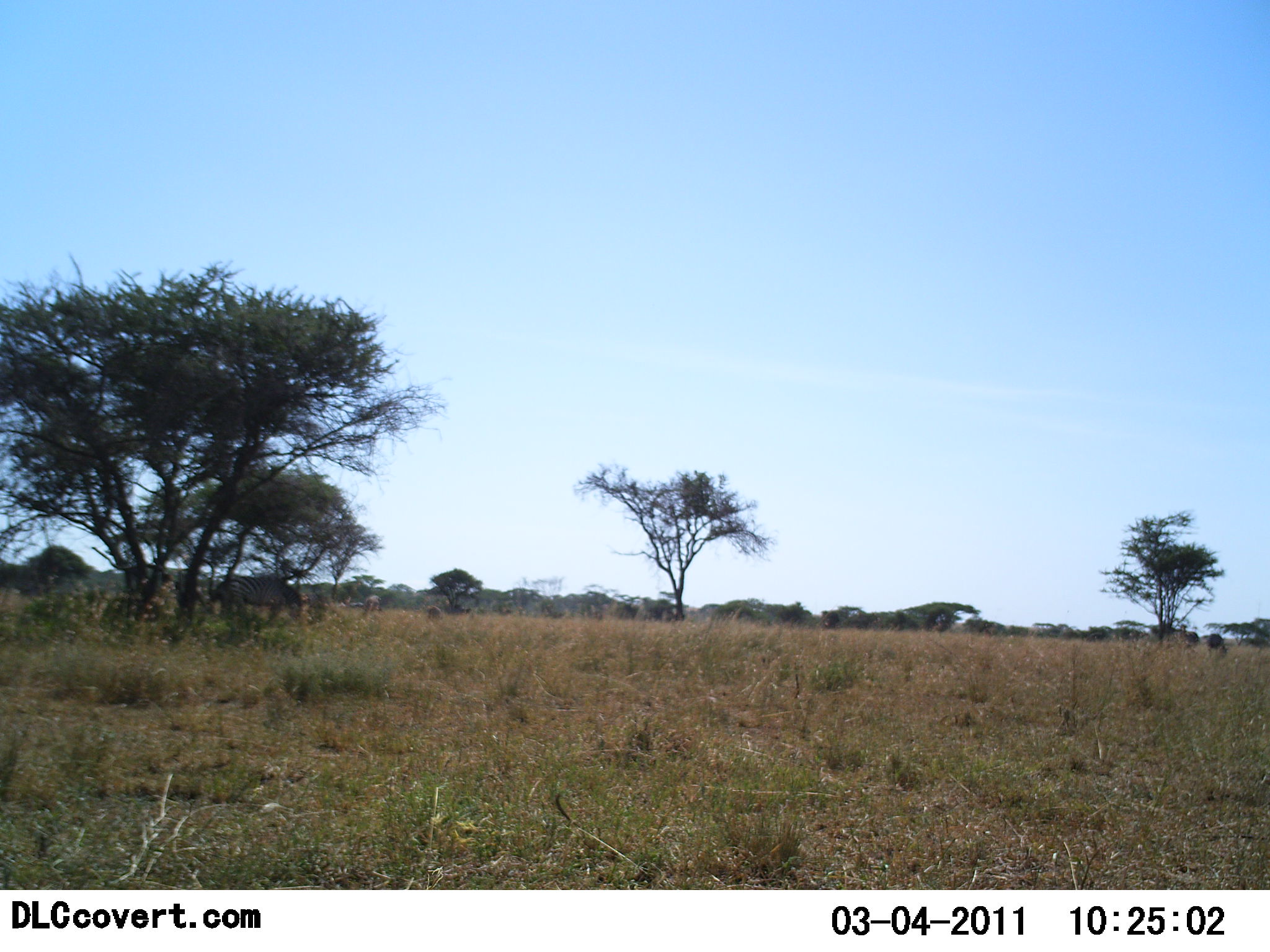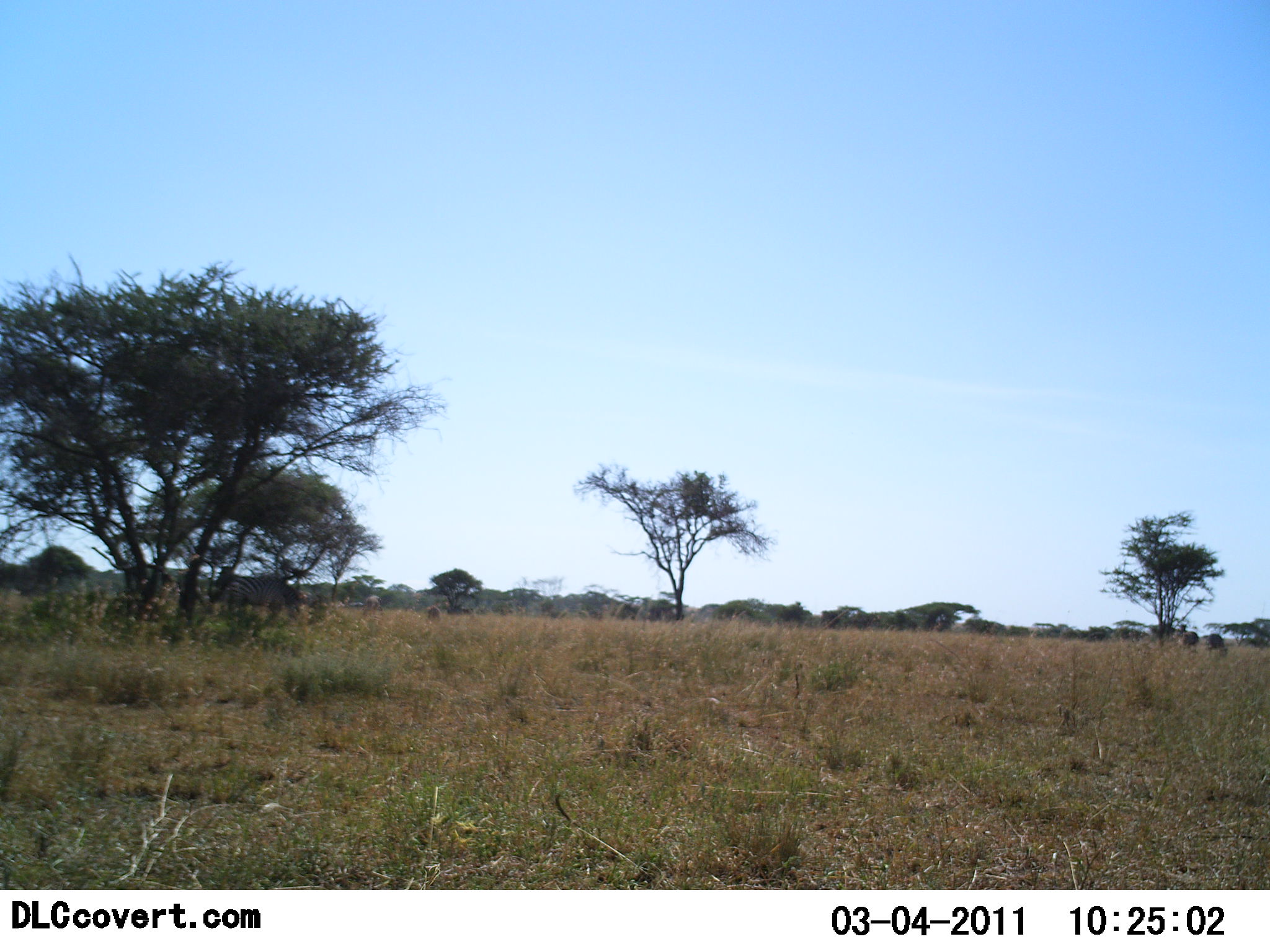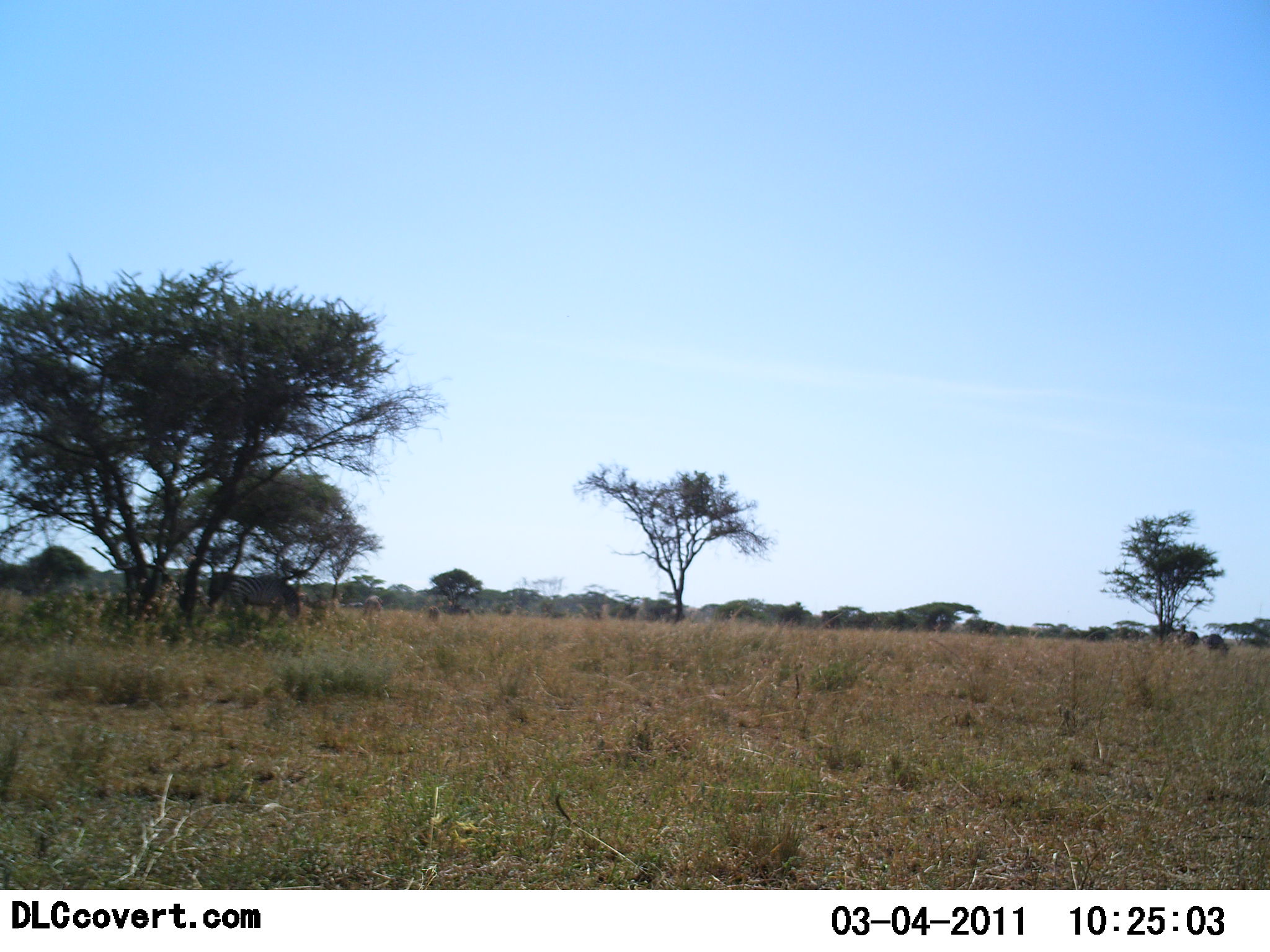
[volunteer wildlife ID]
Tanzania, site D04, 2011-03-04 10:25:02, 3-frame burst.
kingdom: Animalia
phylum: Chordata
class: Mammalia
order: Perissodactyla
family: Equidae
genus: Equus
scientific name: Equus quagga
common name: plains zebra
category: zebra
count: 1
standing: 67%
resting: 8%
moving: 8%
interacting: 0%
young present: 0%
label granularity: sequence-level